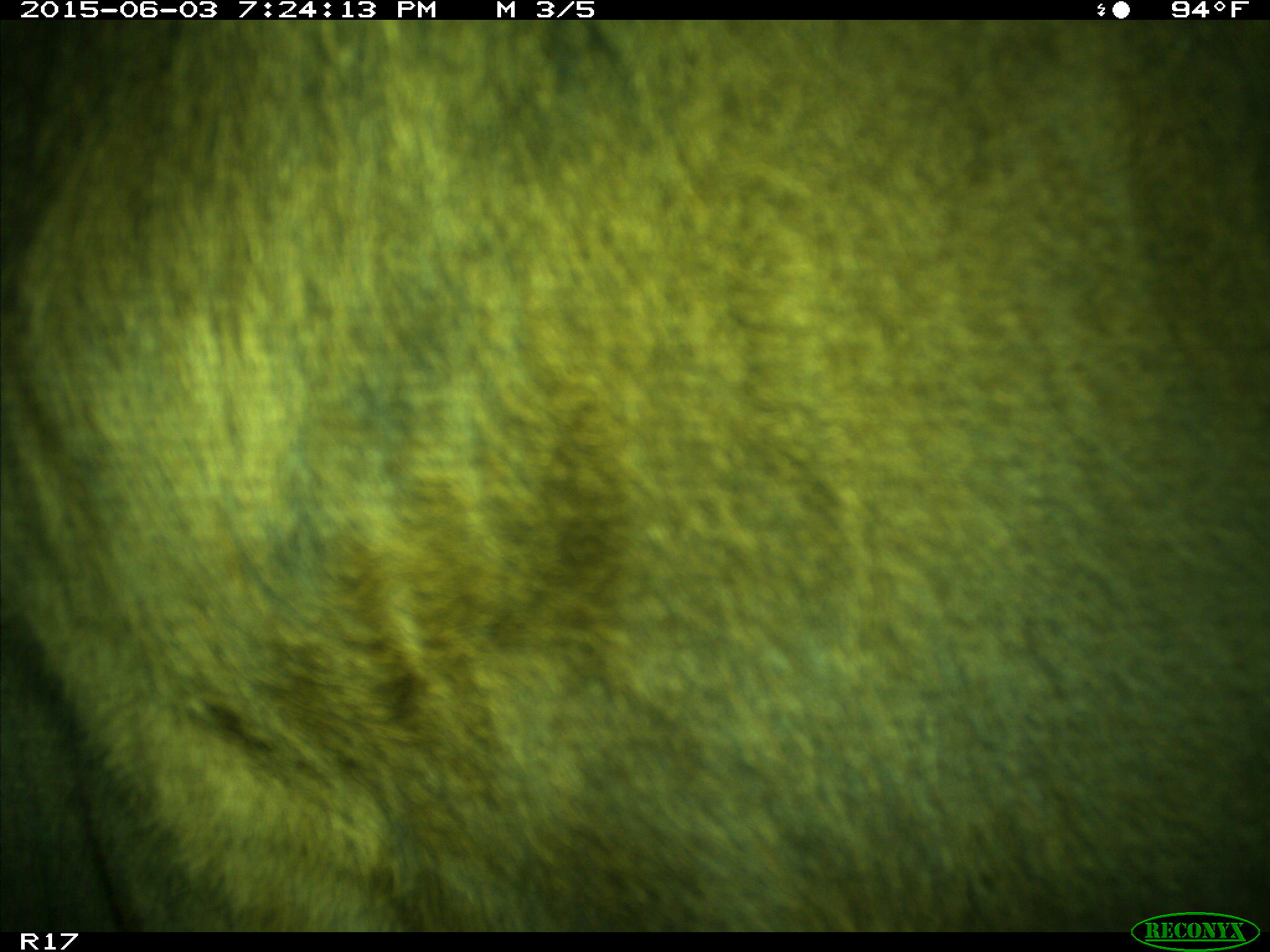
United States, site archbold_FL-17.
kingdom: Animalia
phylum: Chordata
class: Mammalia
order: Artiodactyla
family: Bovidae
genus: Bos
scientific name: Bos taurus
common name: domestic cow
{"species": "Bos taurus (domestic cow)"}